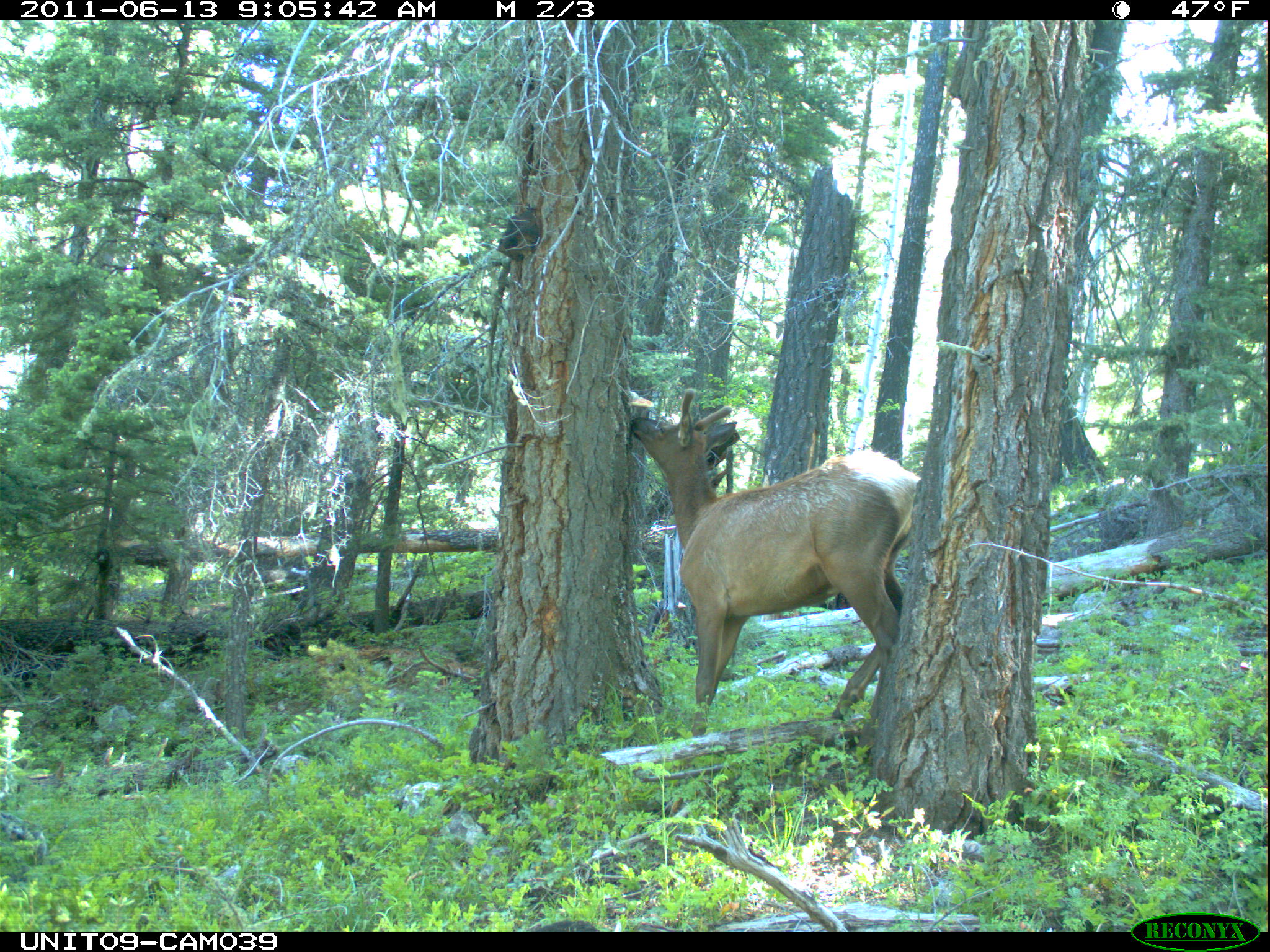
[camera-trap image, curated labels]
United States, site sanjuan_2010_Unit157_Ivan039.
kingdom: Animalia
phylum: Chordata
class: Mammalia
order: Artiodactyla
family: Cervidae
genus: Cervus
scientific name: Cervus elaphus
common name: red deer